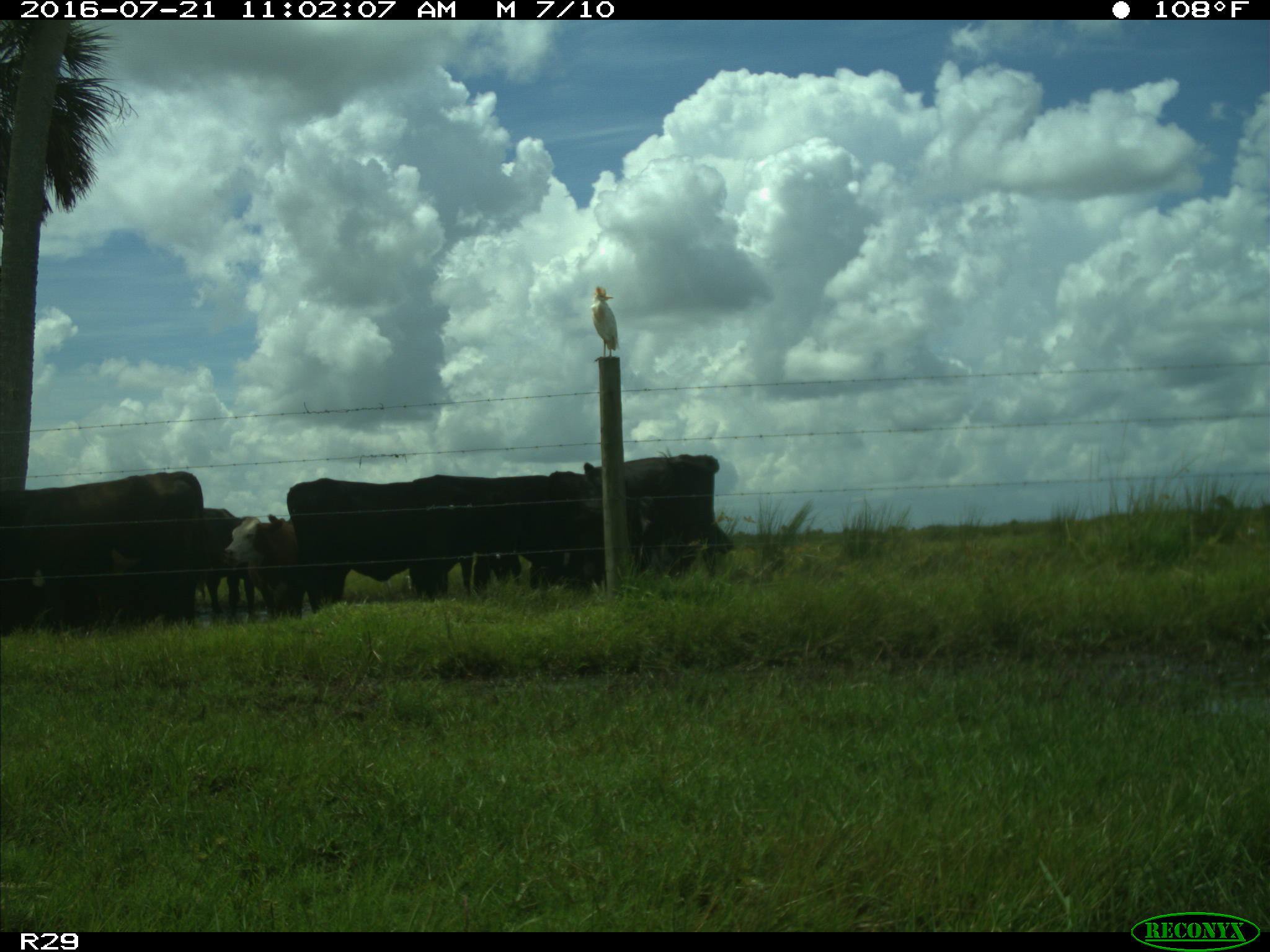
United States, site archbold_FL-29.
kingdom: Animalia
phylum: Chordata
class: Mammalia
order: Artiodactyla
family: Bovidae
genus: Bos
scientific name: Bos taurus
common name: domestic cow